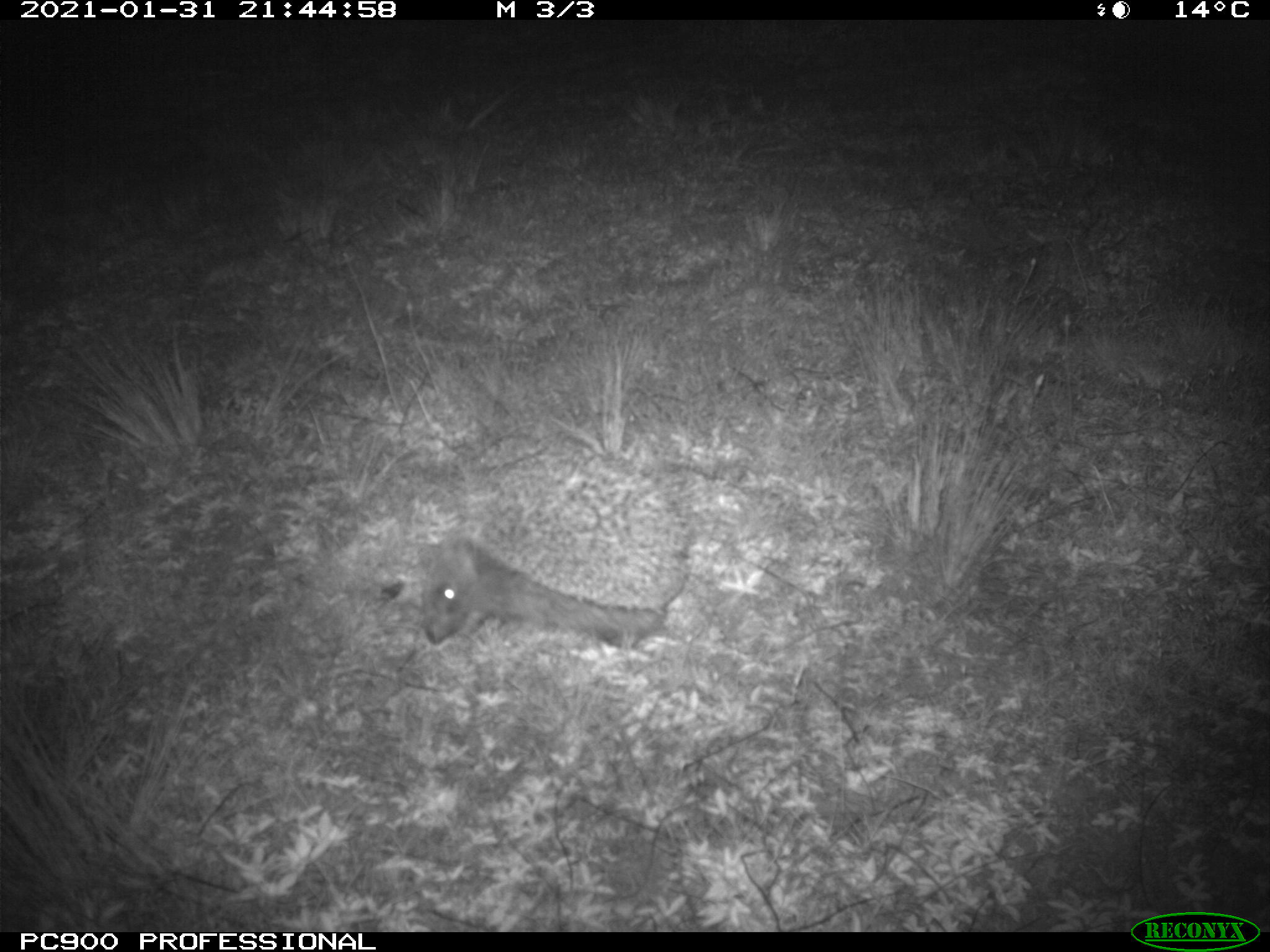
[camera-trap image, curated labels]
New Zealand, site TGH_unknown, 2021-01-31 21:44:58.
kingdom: Animalia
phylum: Chordata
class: Mammalia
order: Eulipotyphla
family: Erinaceidae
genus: Erinaceus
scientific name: Erinaceus europaeus europaeus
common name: european hedgehog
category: hedgehog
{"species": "hedgehog (european hedgehog) (Erinaceus europaeus europaeus)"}